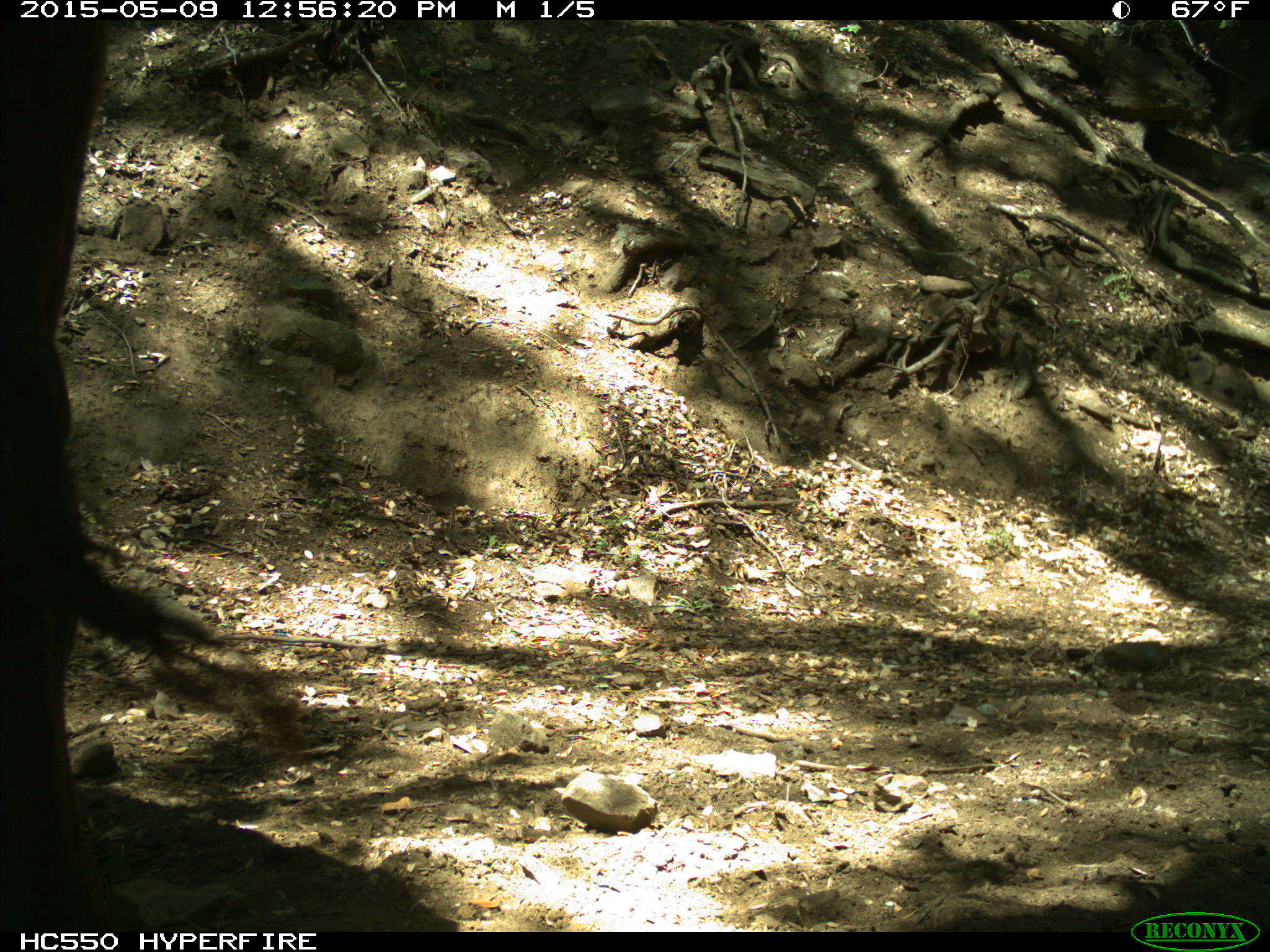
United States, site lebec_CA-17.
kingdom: Animalia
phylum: Chordata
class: Mammalia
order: Artiodactyla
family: Bovidae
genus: Bos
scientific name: Bos taurus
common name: domestic cow